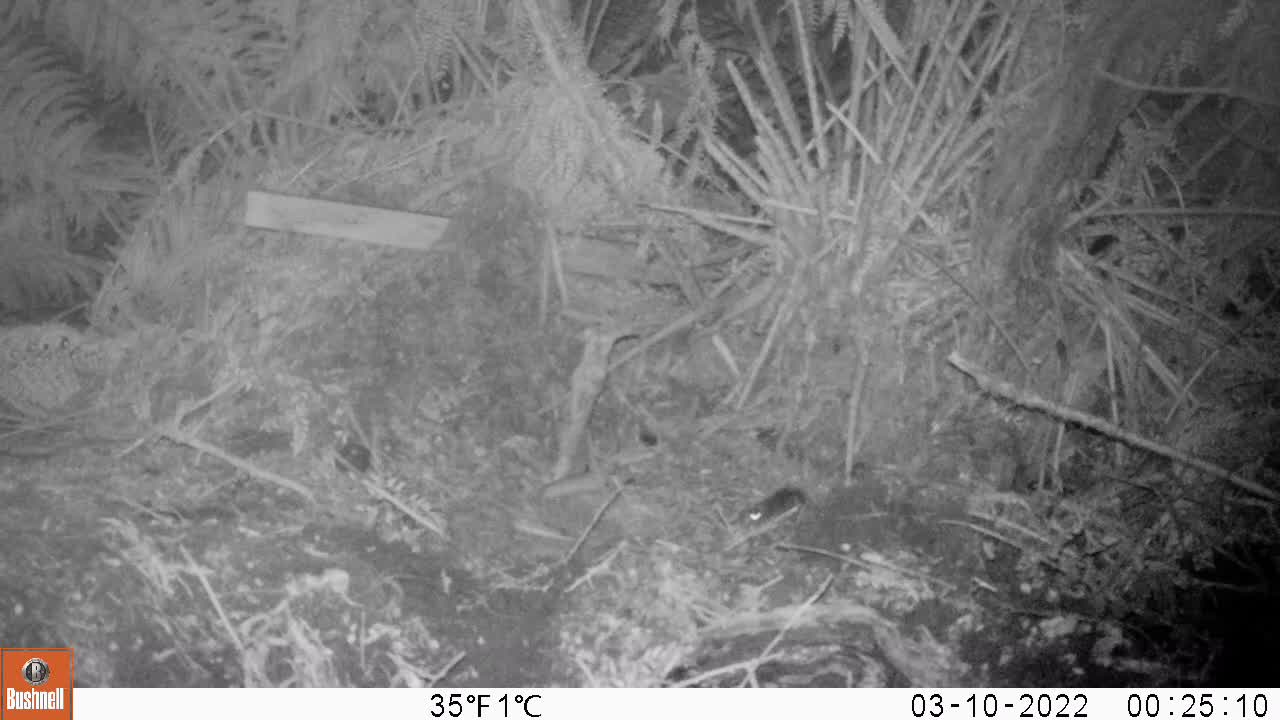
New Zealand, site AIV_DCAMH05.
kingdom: Animalia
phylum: Chordata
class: Mammalia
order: Rodentia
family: Muridae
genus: Mus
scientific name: Mus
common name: mouse